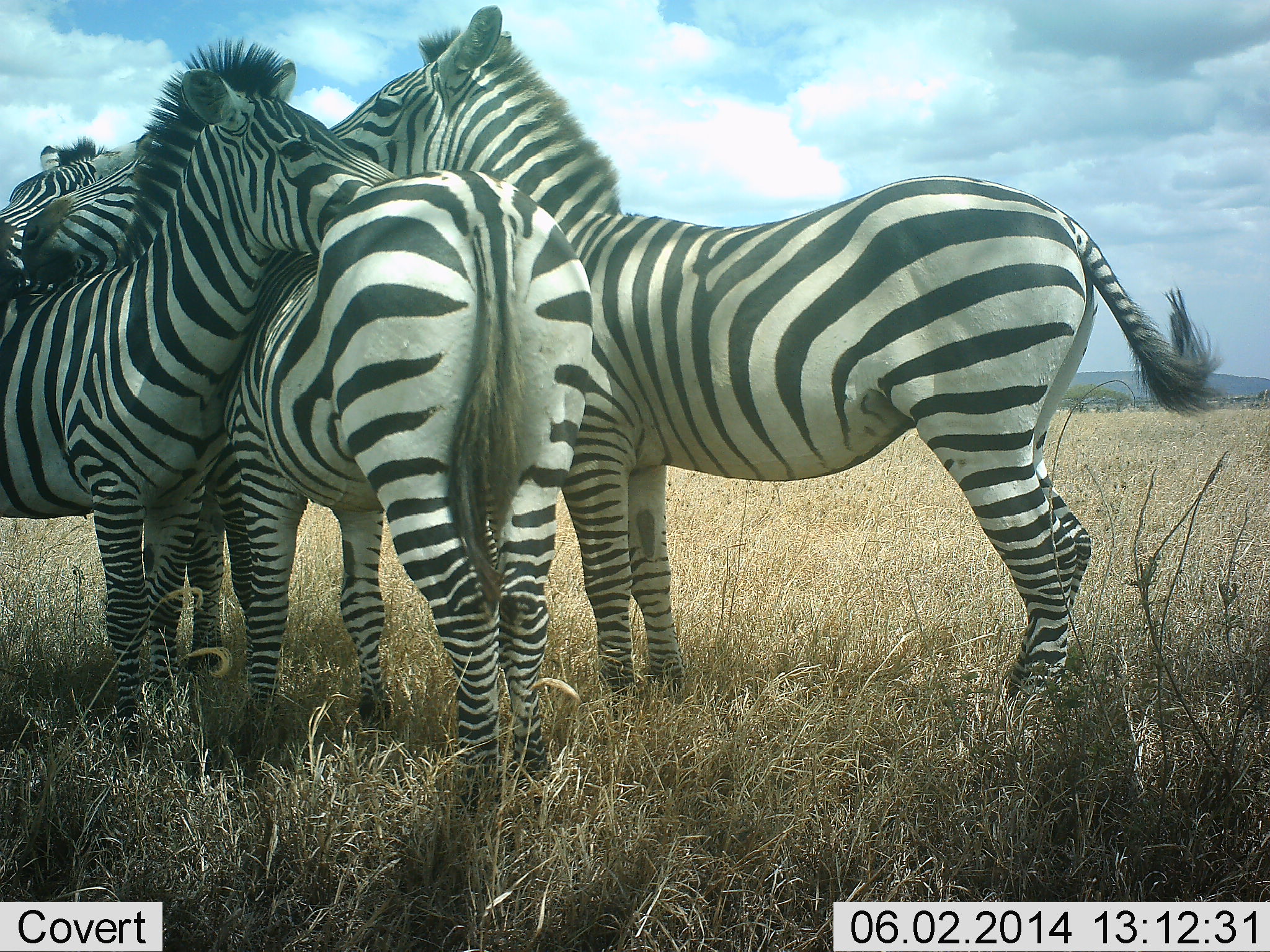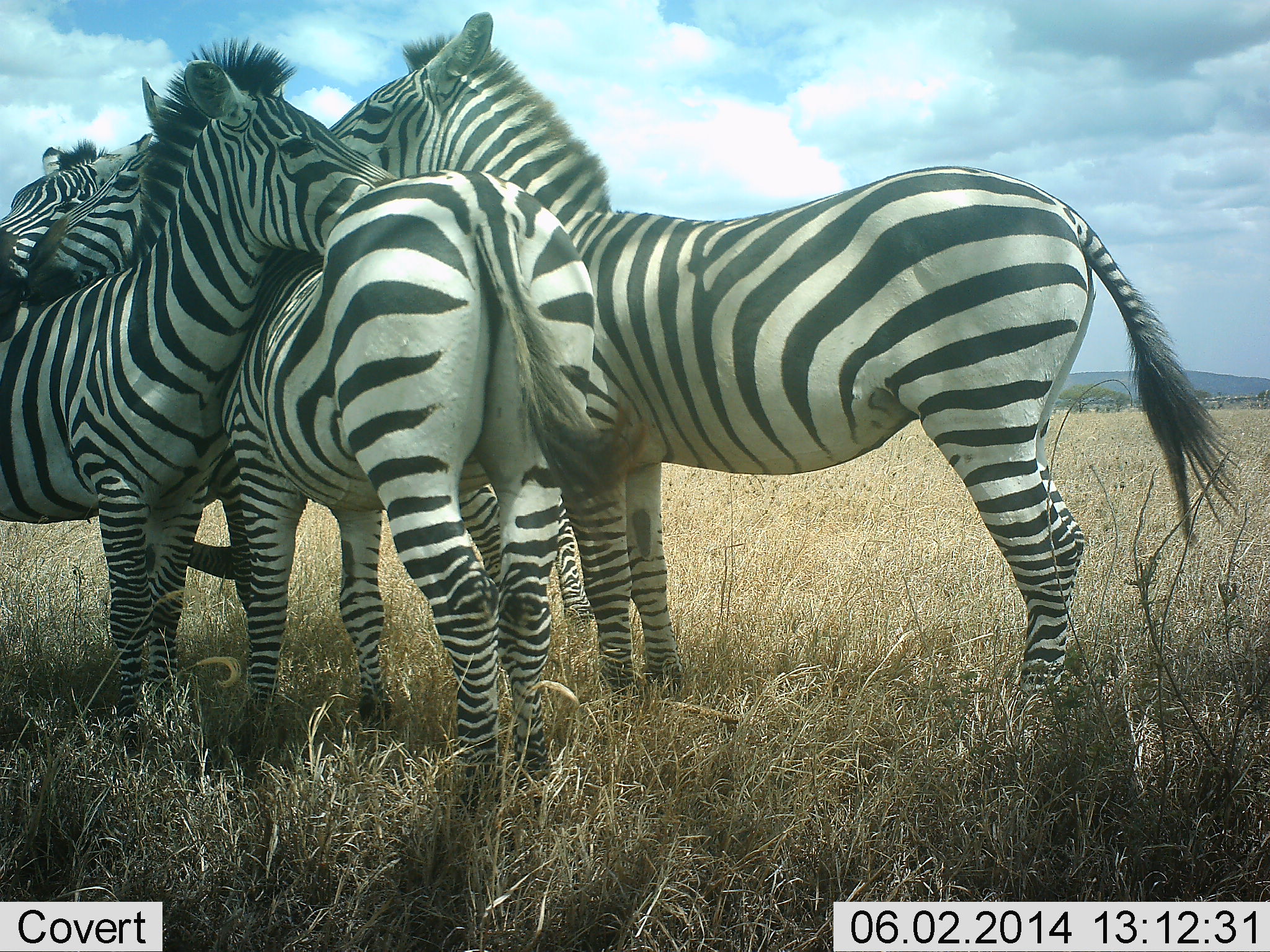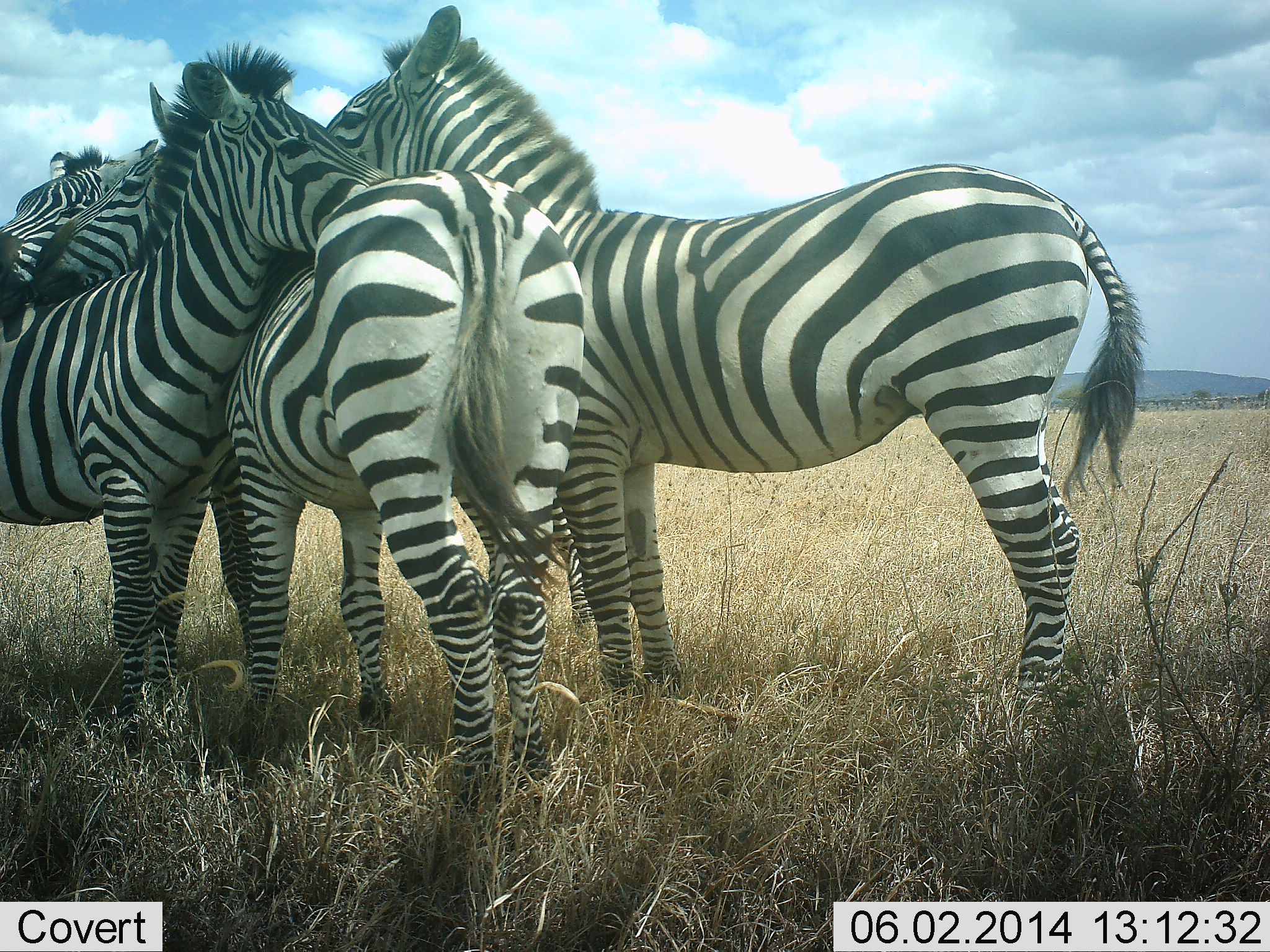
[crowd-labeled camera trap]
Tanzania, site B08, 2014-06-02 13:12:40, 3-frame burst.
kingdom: Animalia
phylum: Chordata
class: Mammalia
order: Perissodactyla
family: Equidae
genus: Equus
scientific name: Equus quagga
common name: plains zebra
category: zebra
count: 4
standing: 56%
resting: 2%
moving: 2%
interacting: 77%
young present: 0%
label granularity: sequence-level